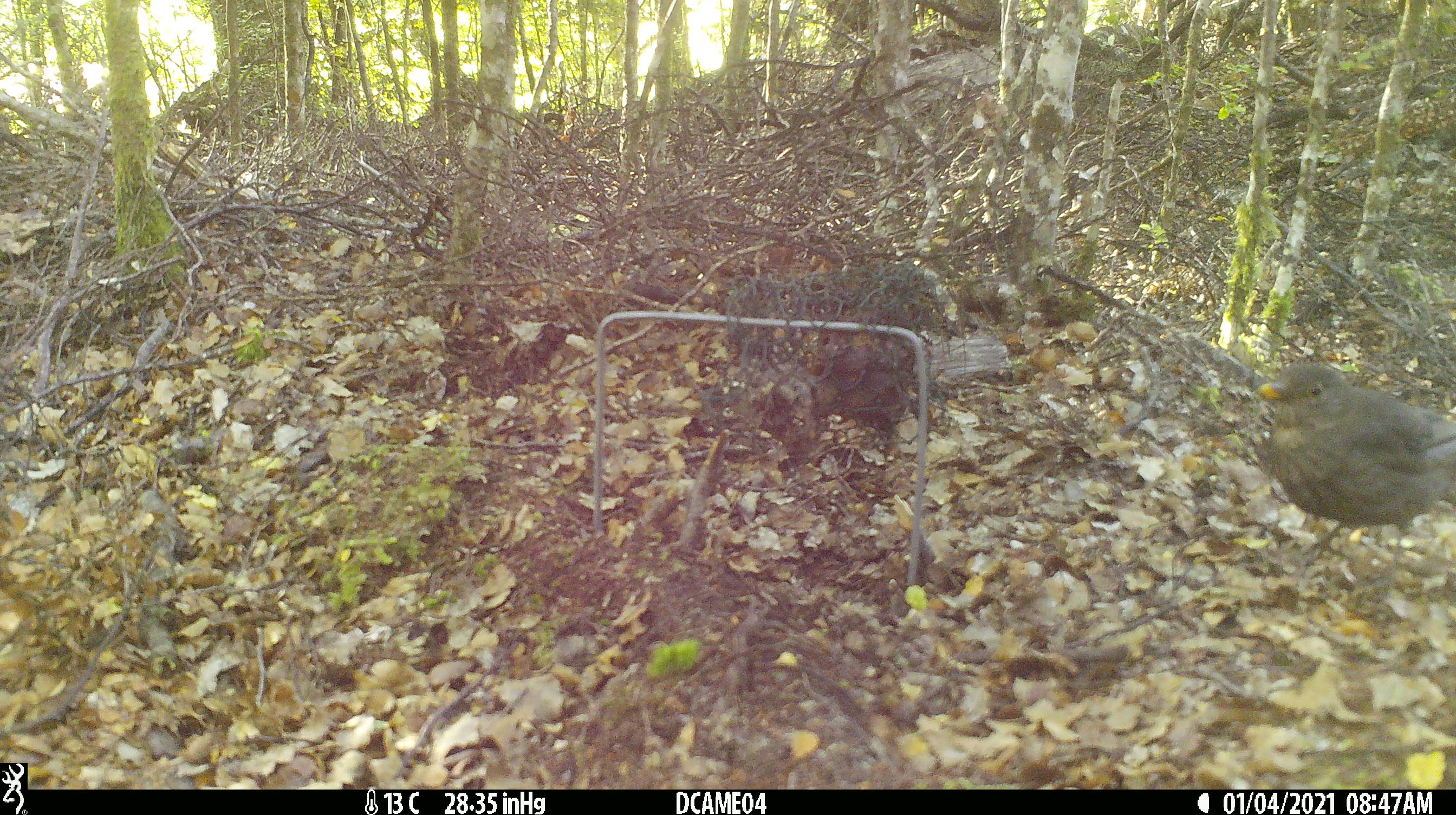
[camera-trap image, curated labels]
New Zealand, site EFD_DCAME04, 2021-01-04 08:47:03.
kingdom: Animalia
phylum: Chordata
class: Aves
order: Passeriformes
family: Turdidae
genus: Turdus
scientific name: Turdus merula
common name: eurasian blackbird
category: blackbird